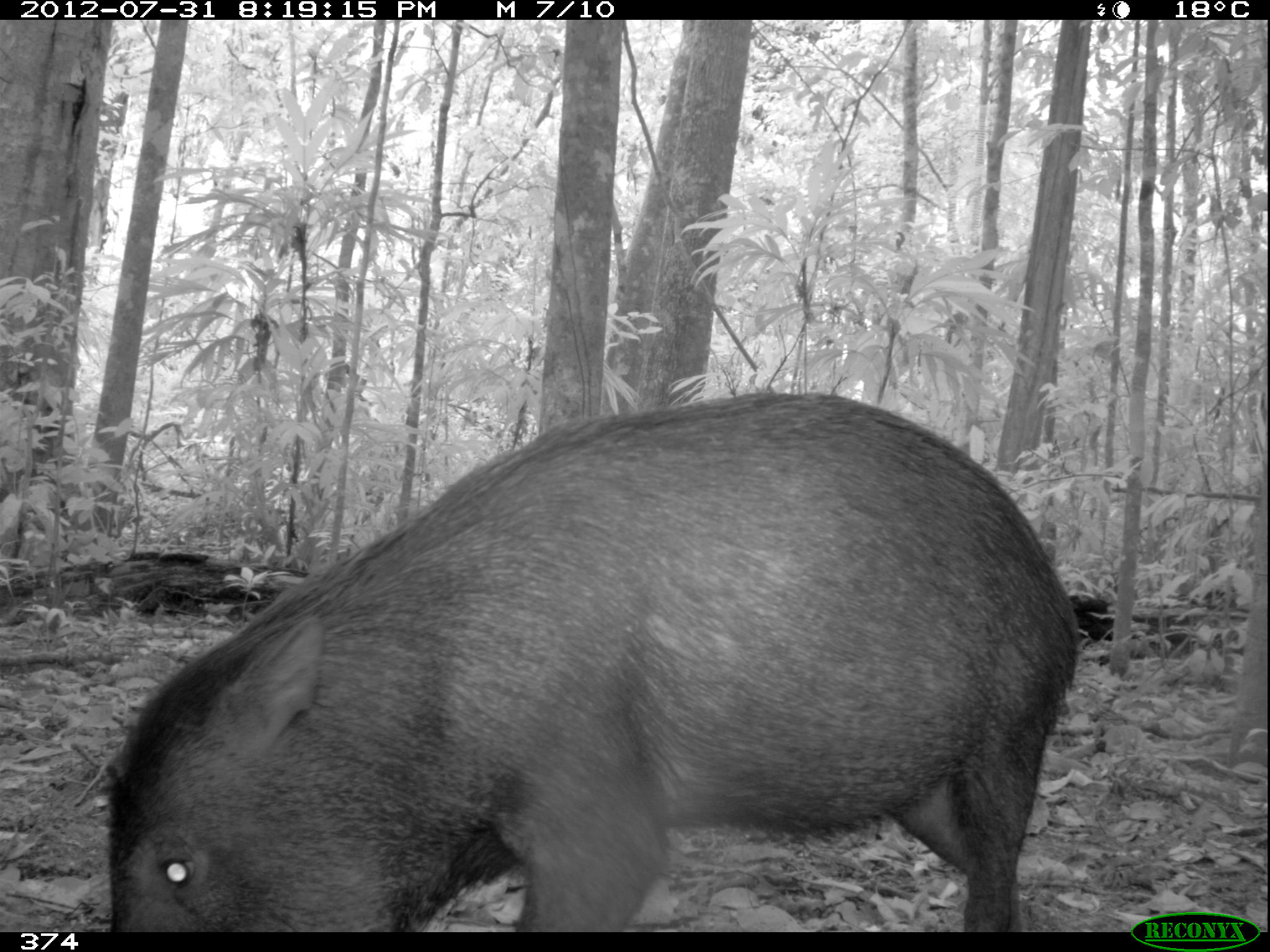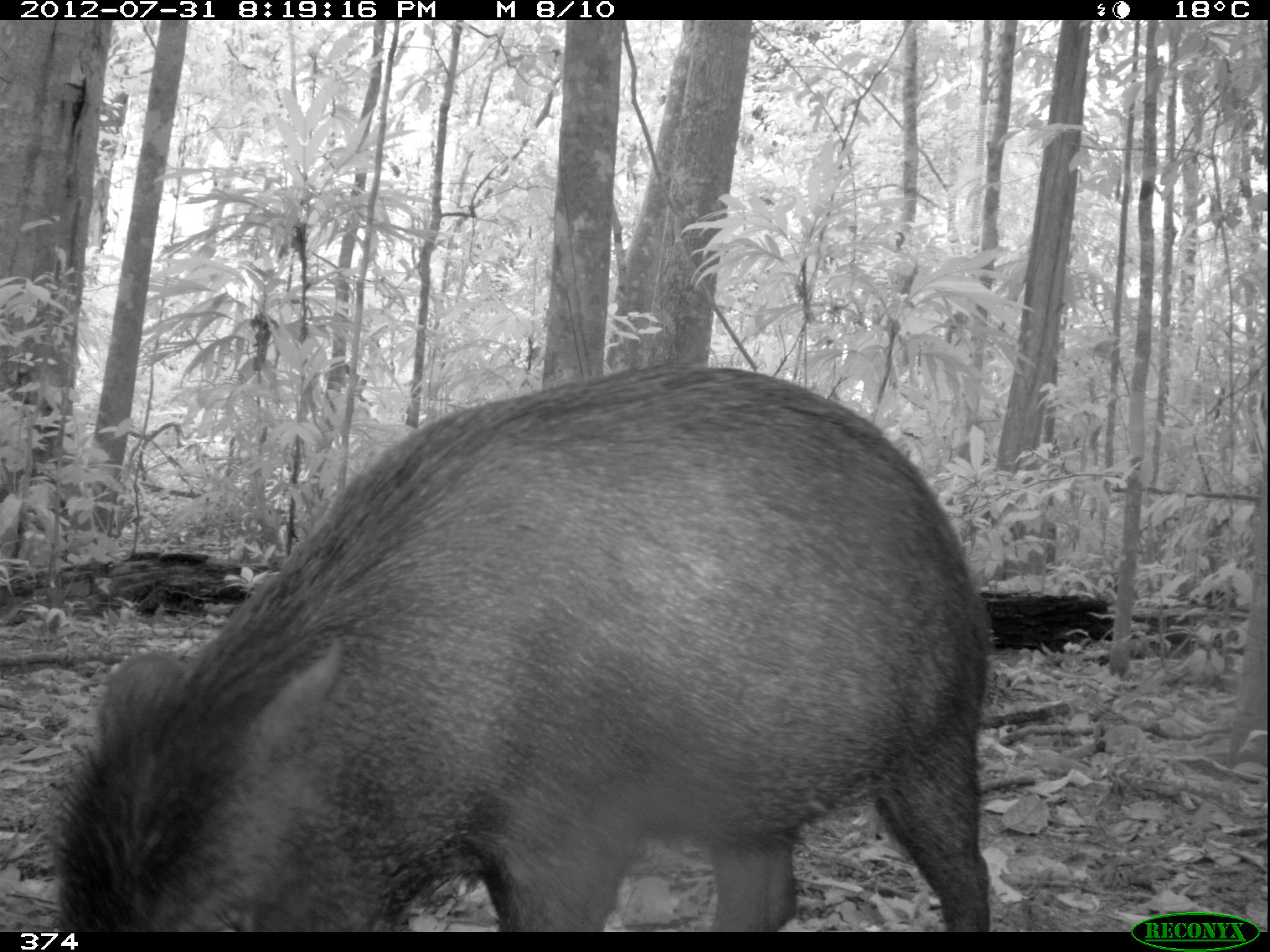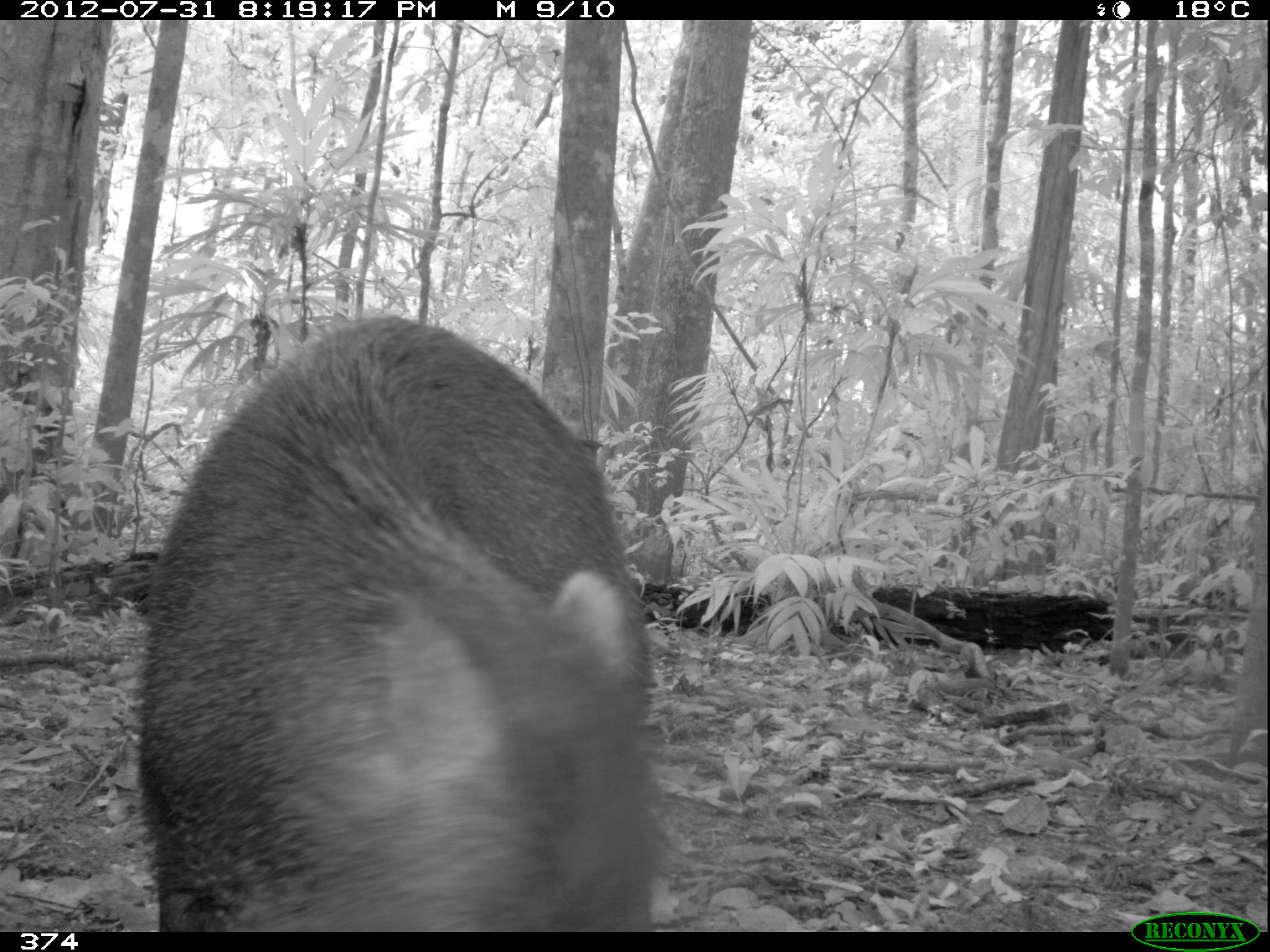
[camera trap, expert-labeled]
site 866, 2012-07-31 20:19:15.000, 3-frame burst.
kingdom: Animalia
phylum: Chordata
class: Mammalia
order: Artiodactyla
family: Tayassuidae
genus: Tayassu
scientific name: Tayassu pecari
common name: white-lipped peccary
Tayassu pecari (white-lipped peccary).